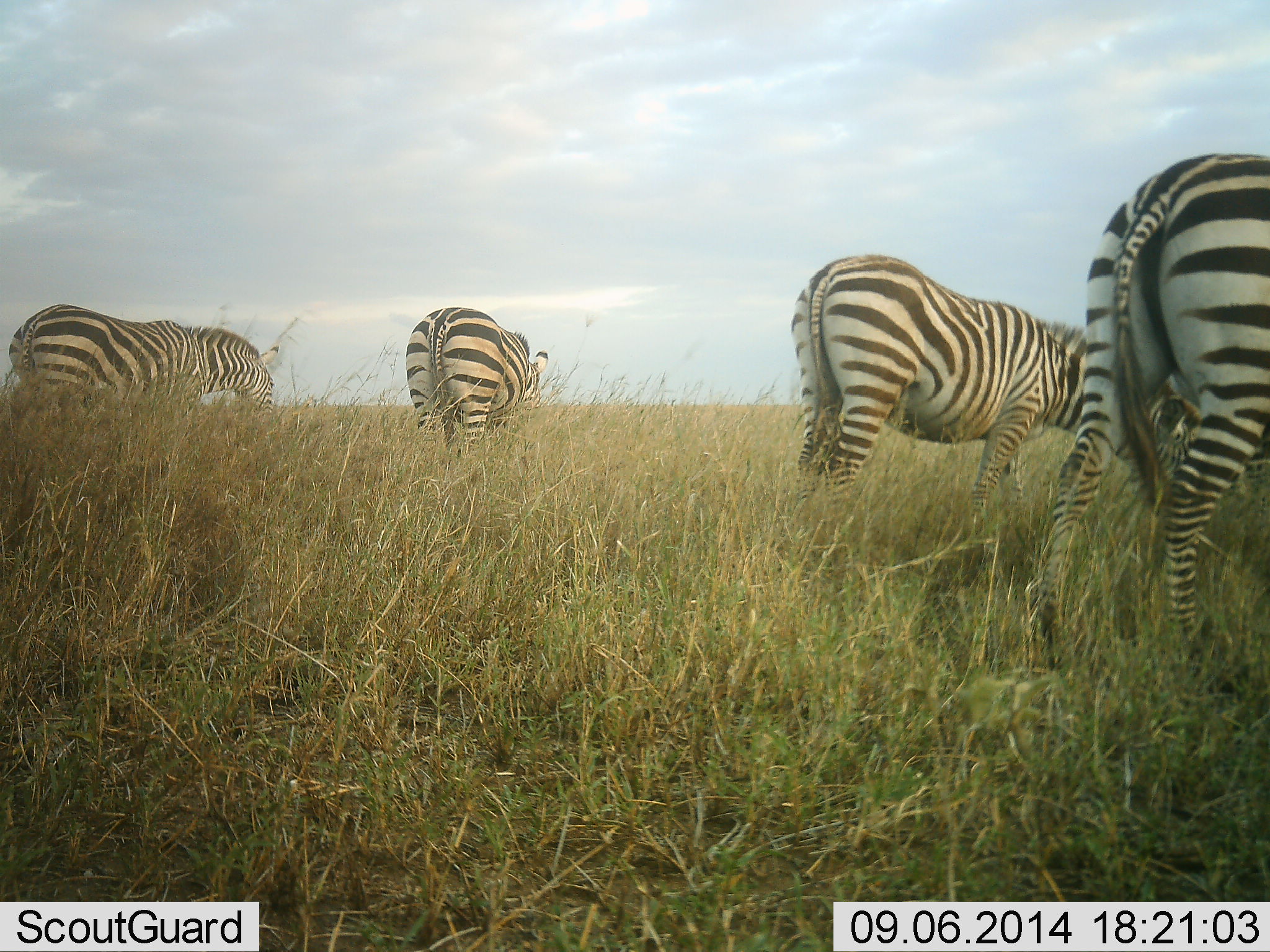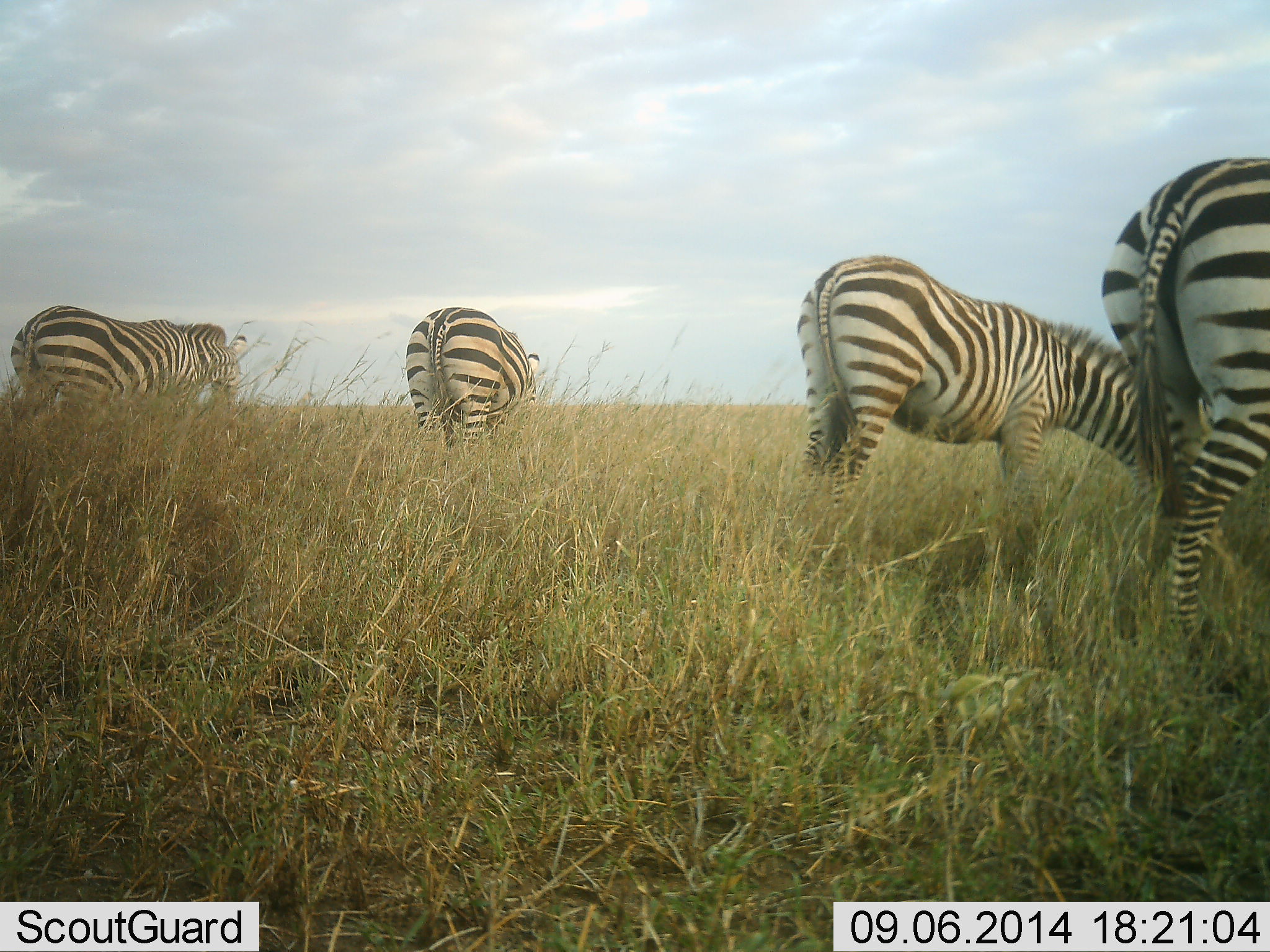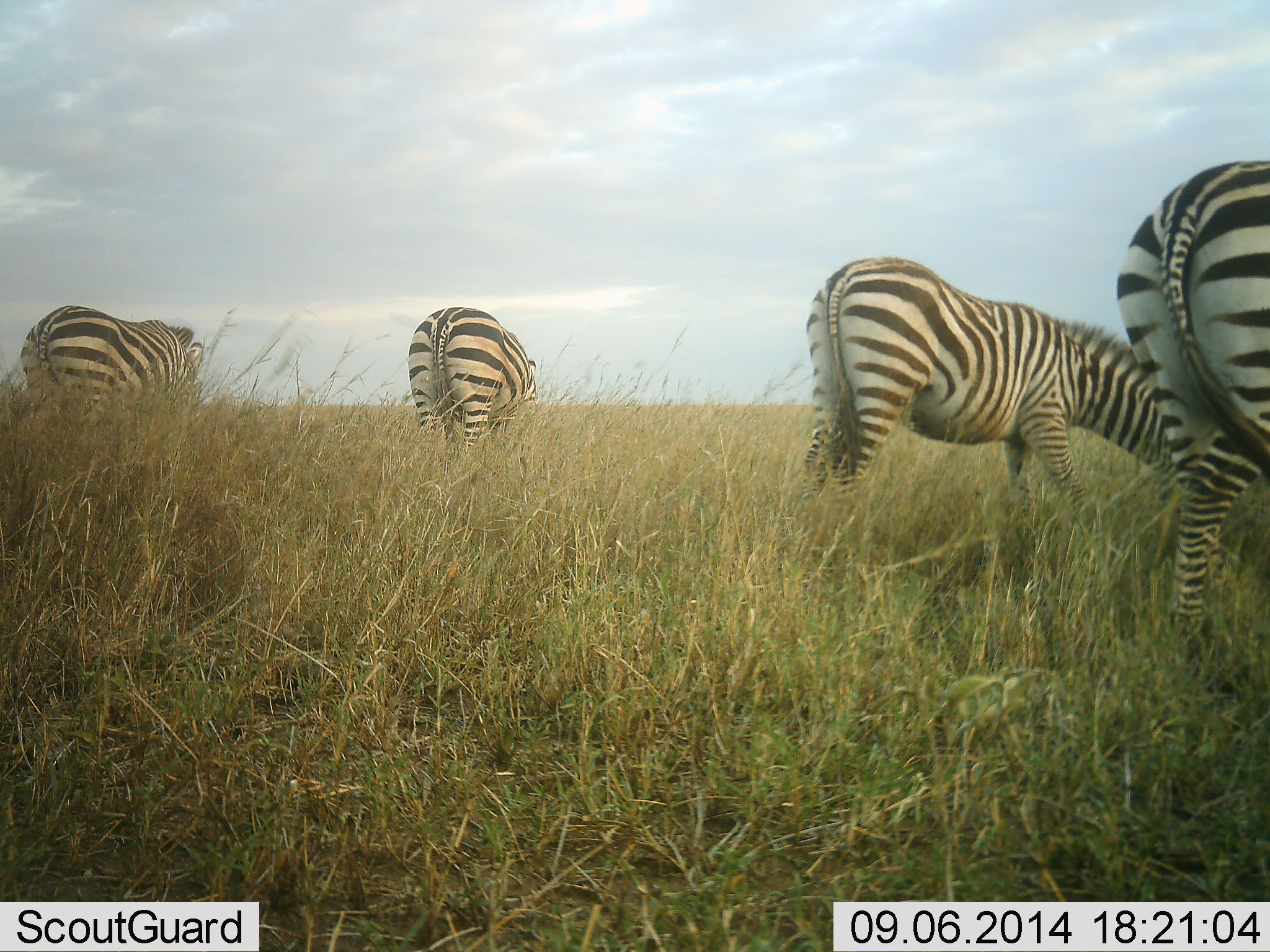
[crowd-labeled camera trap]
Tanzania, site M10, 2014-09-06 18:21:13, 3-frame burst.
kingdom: Animalia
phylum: Chordata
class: Mammalia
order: Perissodactyla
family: Equidae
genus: Equus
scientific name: Equus quagga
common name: plains zebra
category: zebra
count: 4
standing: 33%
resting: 0%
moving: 11%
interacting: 0%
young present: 0%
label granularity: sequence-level